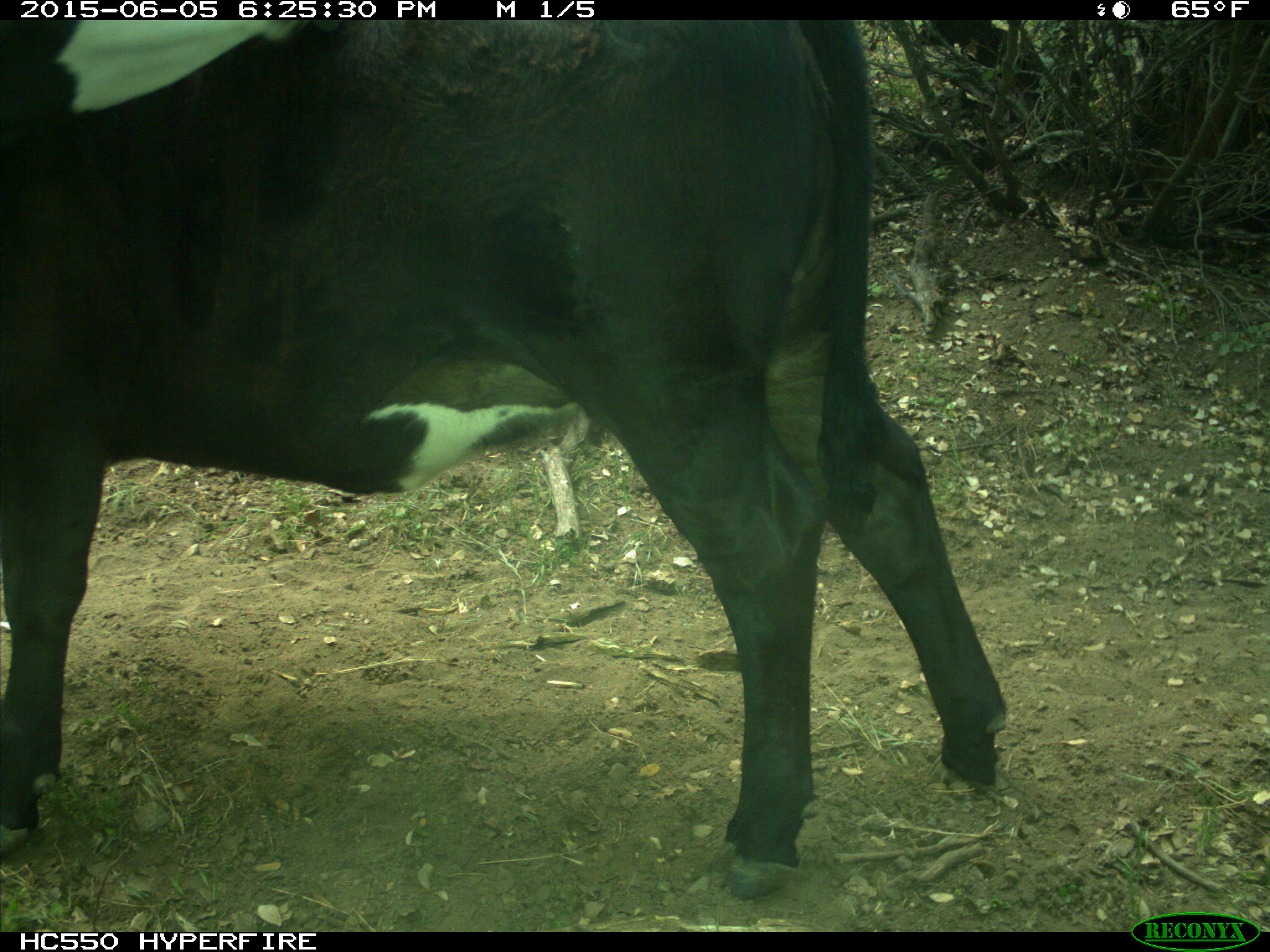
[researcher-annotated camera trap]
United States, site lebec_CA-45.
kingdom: Animalia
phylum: Chordata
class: Mammalia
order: Artiodactyla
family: Bovidae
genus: Bos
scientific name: Bos taurus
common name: domestic cow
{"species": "Bos taurus (domestic cow)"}